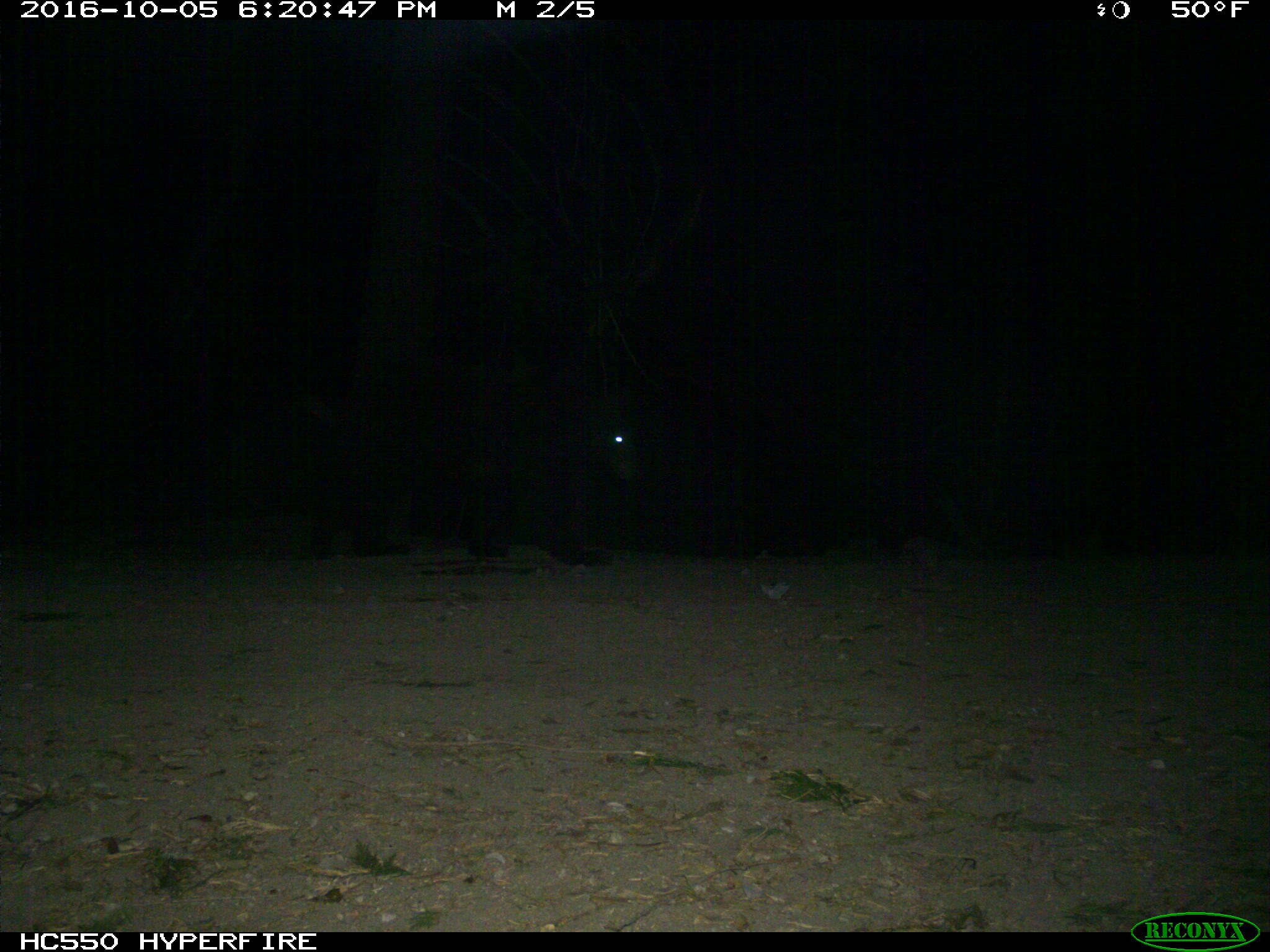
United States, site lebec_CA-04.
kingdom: Animalia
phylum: Chordata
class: Mammalia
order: Carnivora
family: Ursidae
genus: Ursus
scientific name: Ursus americanus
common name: american black bear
Ursus americanus (american black bear).